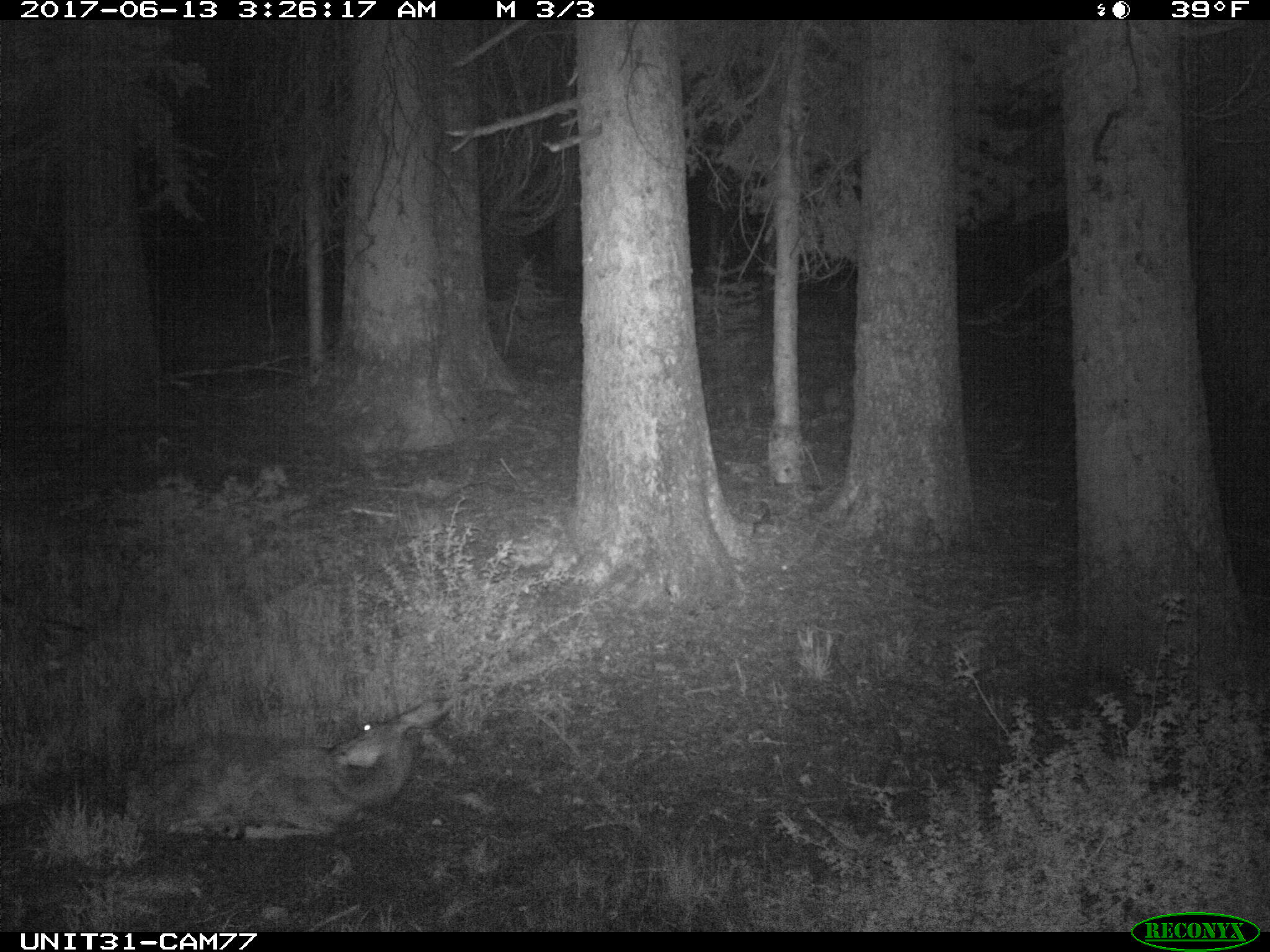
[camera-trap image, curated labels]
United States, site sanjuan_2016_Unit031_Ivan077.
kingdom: Animalia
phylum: Chordata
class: Mammalia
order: Artiodactyla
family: Cervidae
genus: Odocoileus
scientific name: Odocoileus hemionus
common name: mule deer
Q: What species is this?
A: Odocoileus hemionus (mule deer).